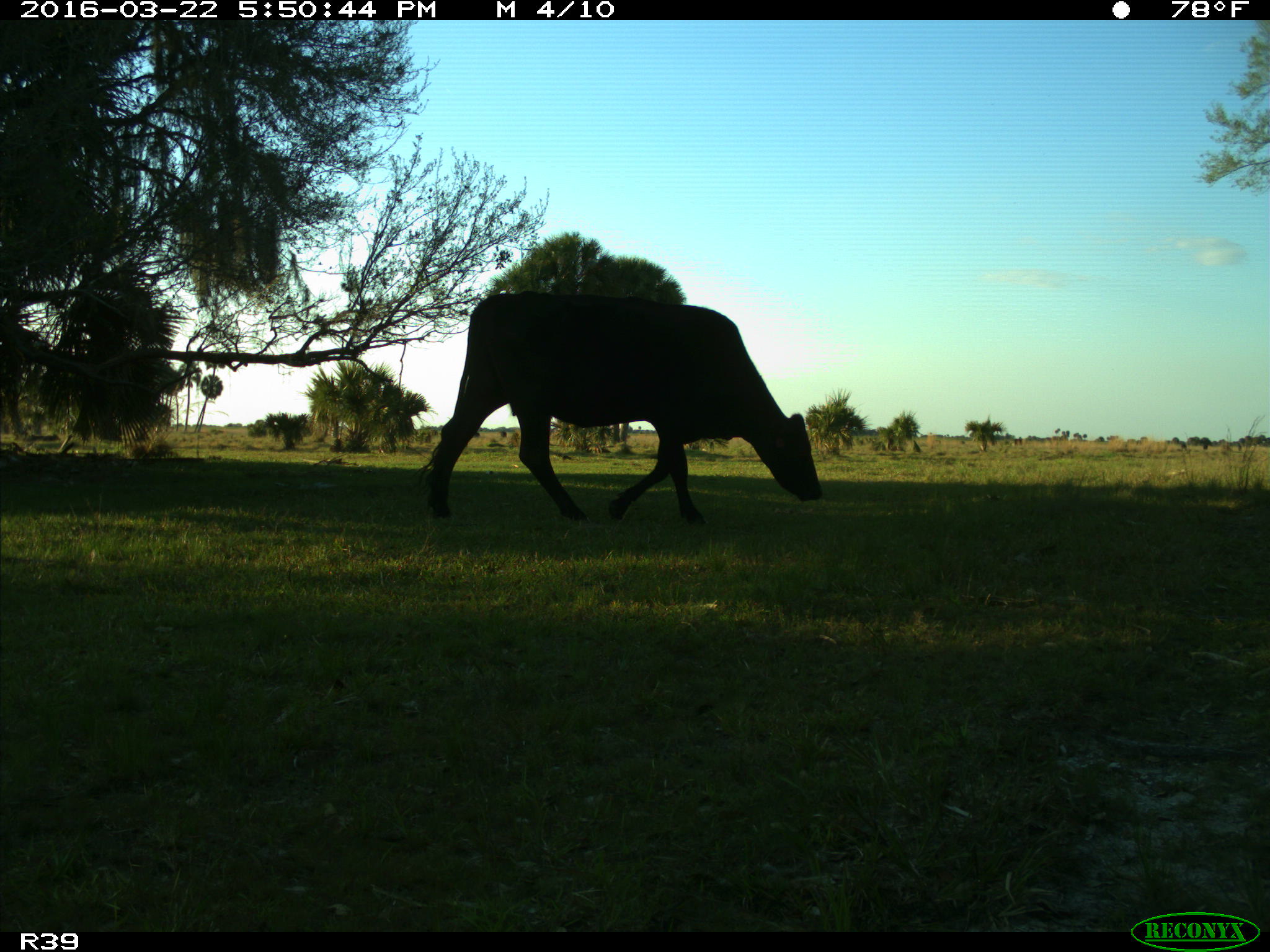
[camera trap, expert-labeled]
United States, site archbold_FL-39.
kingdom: Animalia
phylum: Chordata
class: Mammalia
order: Artiodactyla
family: Bovidae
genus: Bos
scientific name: Bos taurus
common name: domestic cow